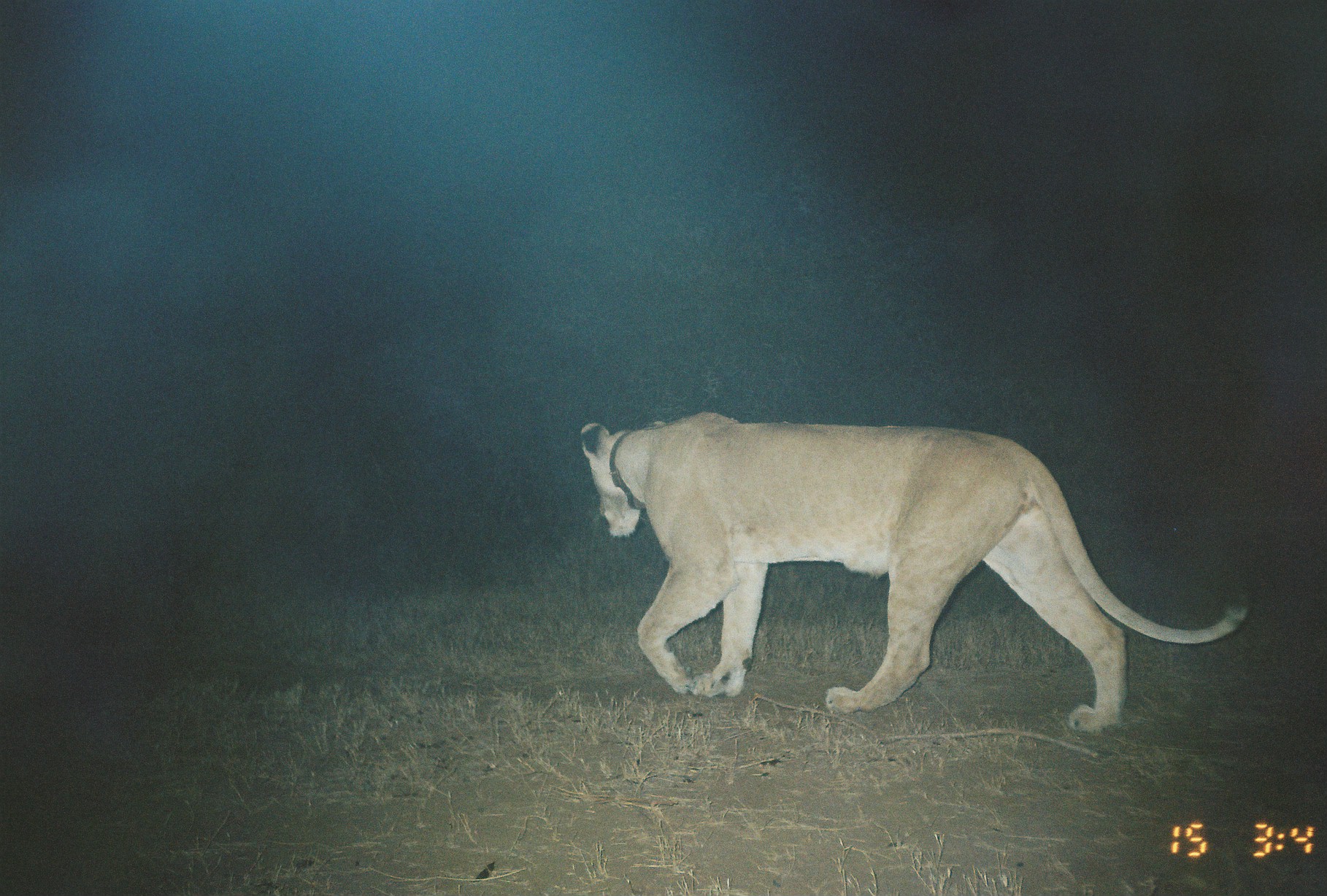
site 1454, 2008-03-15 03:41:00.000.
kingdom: Animalia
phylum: Chordata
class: Mammalia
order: Carnivora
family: Felidae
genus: Panthera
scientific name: Panthera leo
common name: lion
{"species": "Panthera leo (lion)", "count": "1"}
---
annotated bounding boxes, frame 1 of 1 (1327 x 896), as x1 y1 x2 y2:
panthera leo: 577 408 1252 734